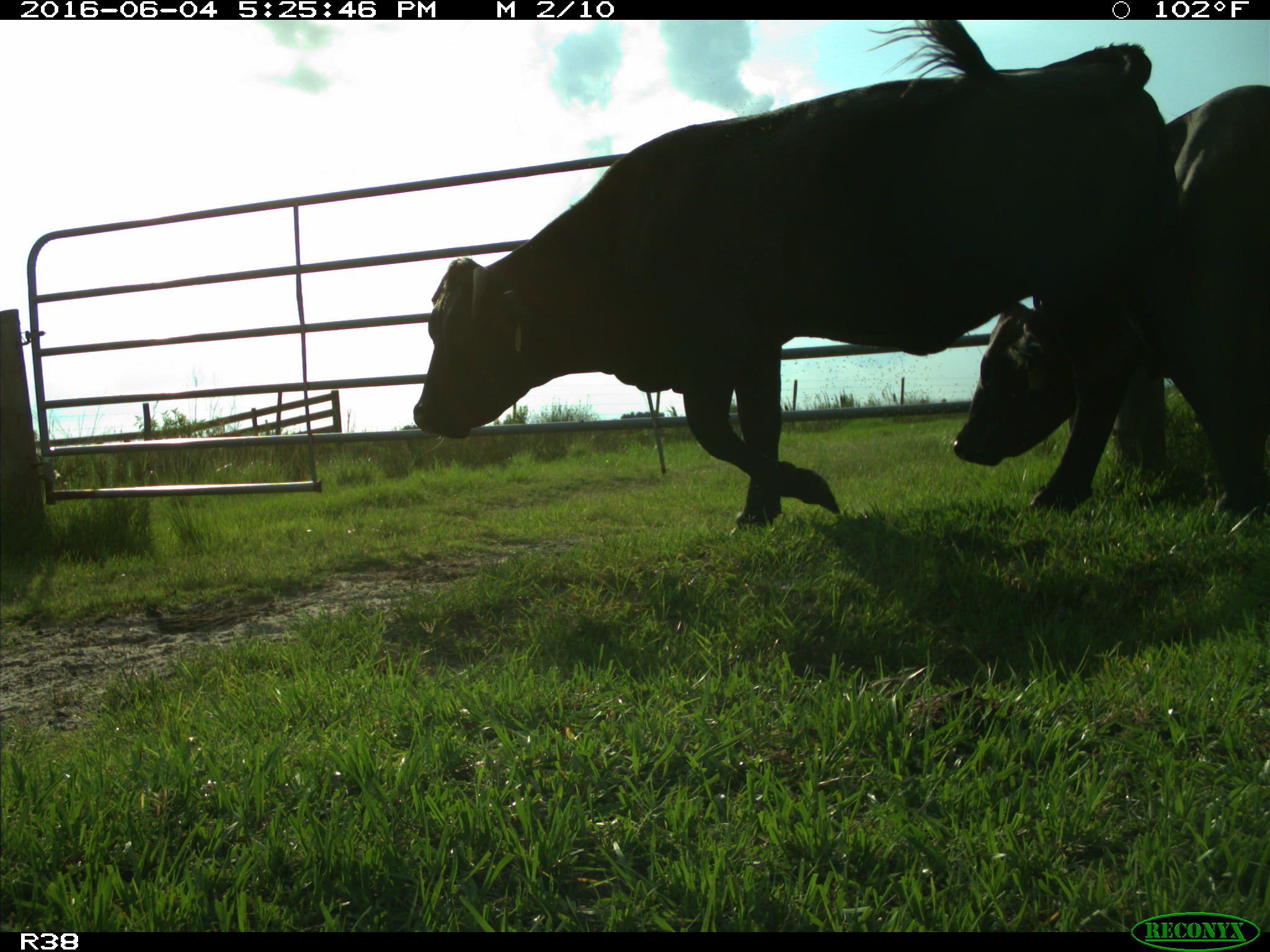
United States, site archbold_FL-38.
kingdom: Animalia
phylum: Chordata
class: Mammalia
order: Artiodactyla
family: Bovidae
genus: Bos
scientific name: Bos taurus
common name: domestic cow